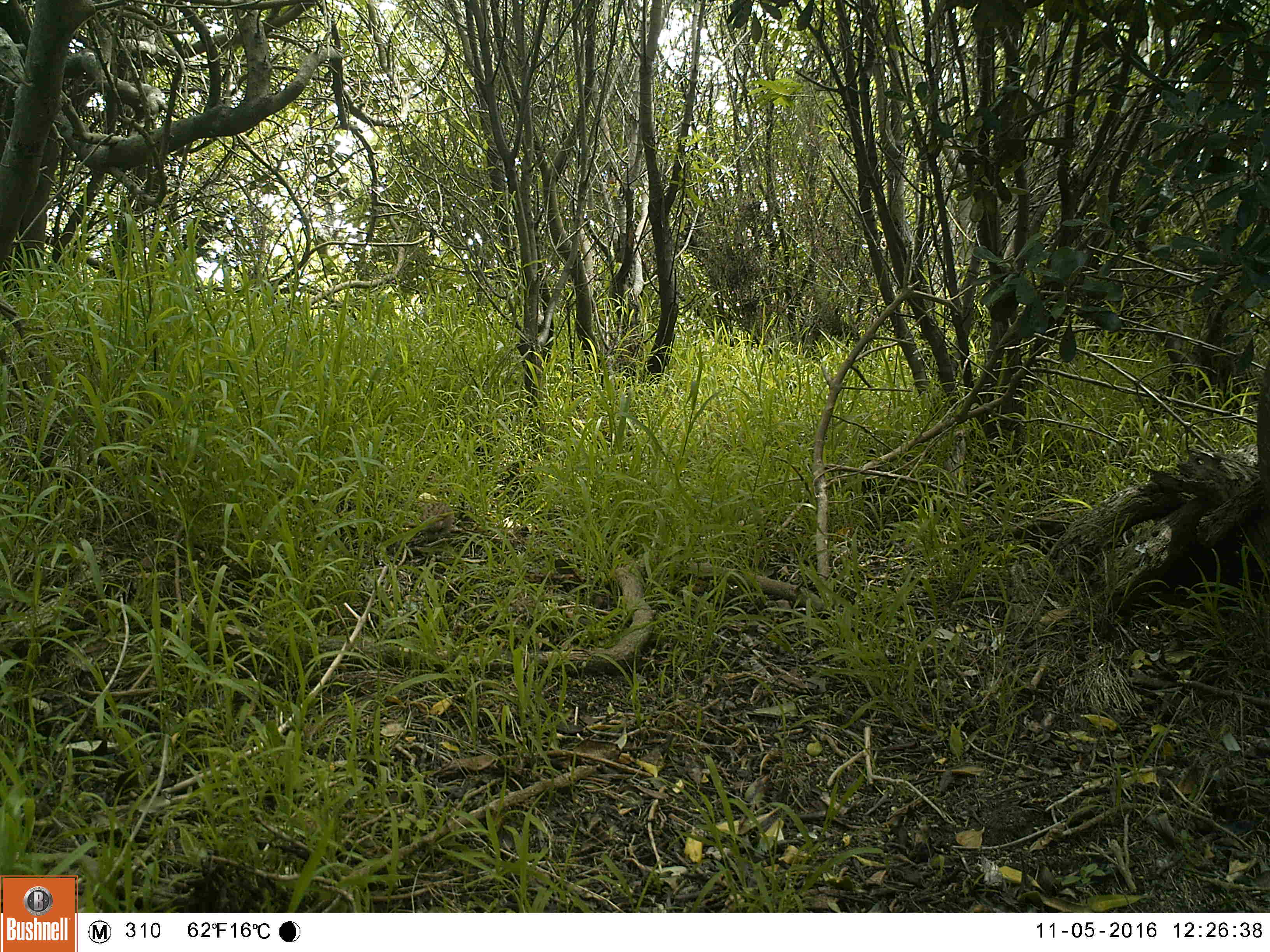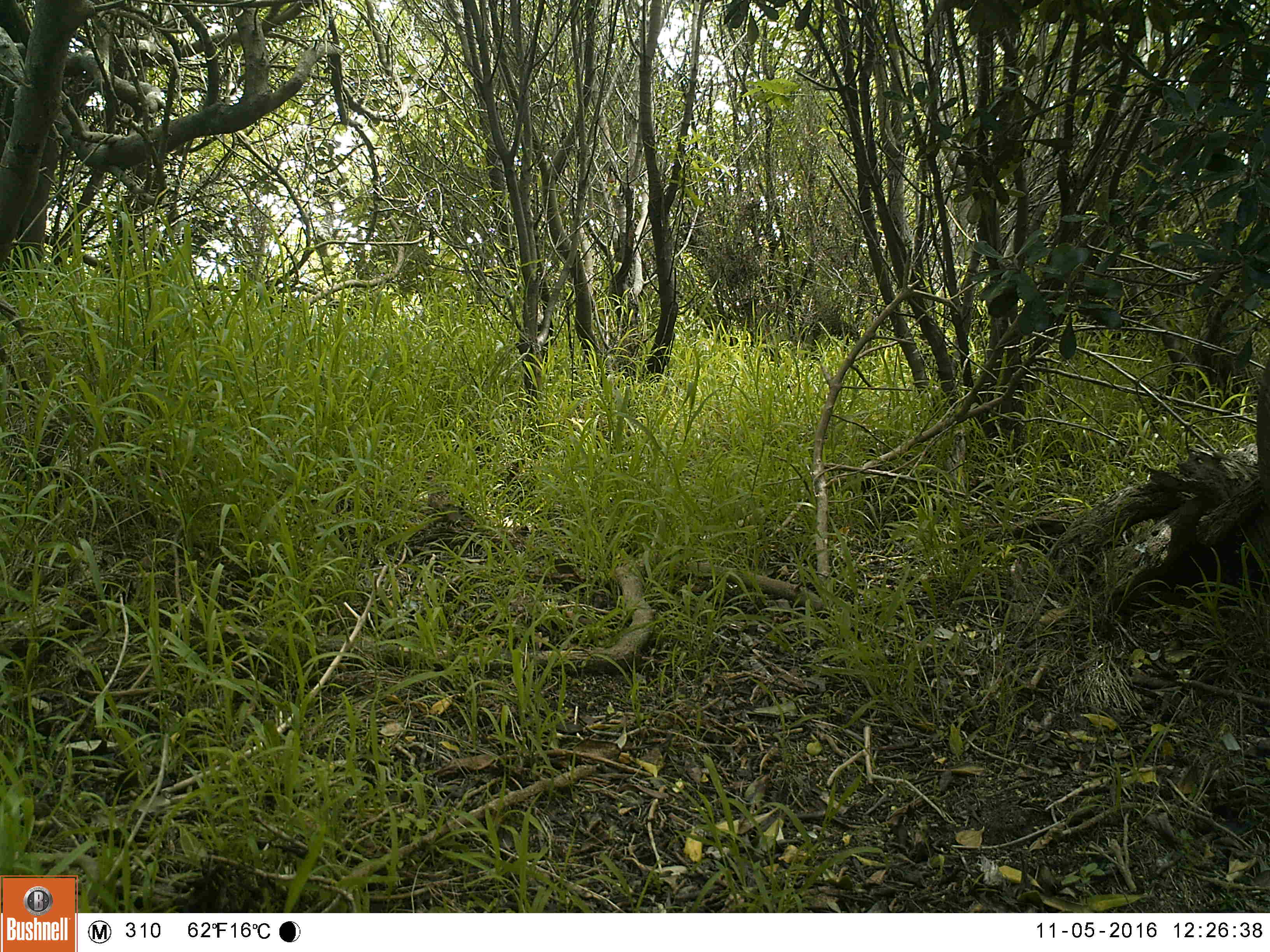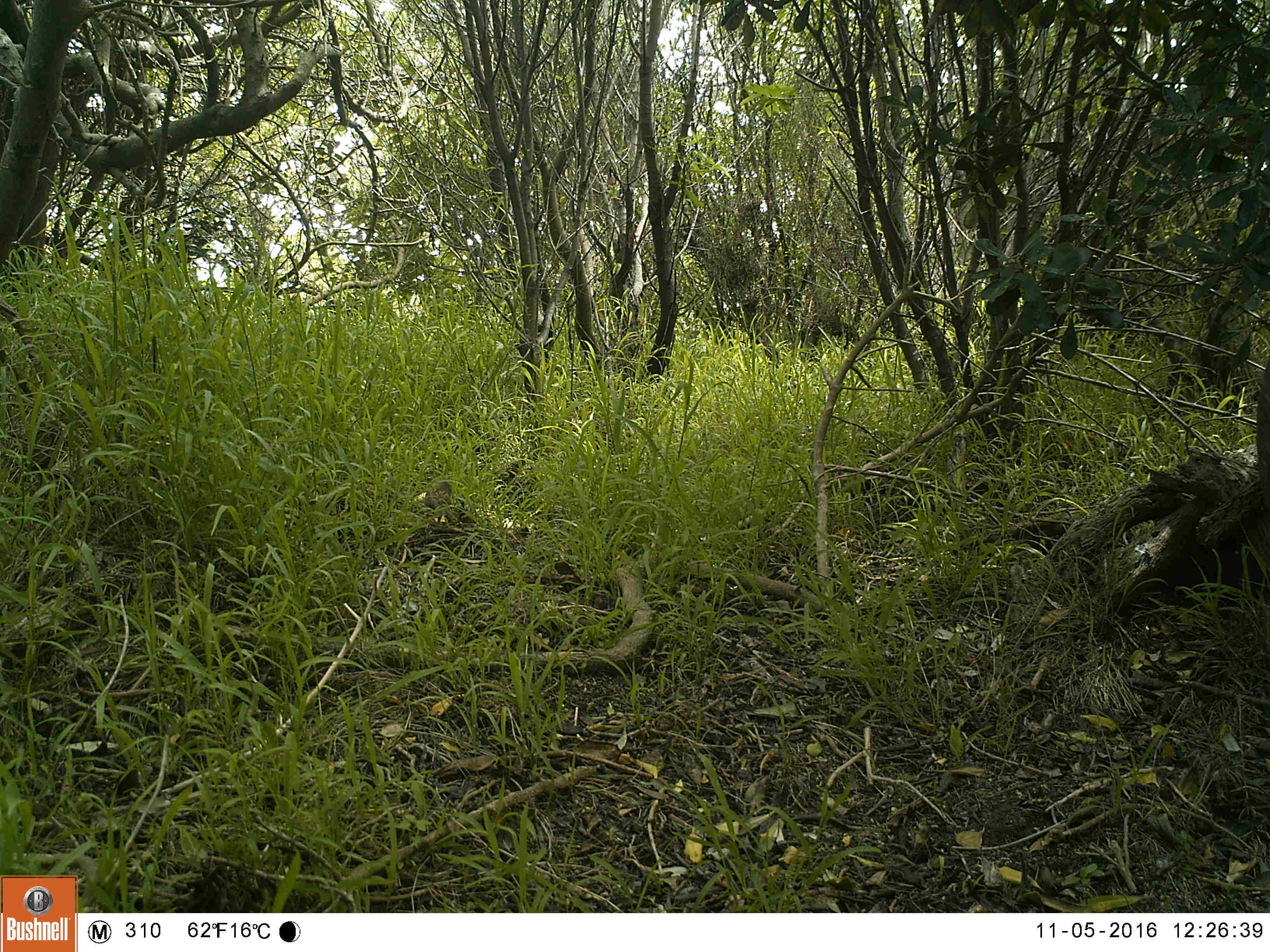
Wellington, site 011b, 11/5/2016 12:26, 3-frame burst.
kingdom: Animalia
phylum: Chordata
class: Aves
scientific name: Aves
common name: bird